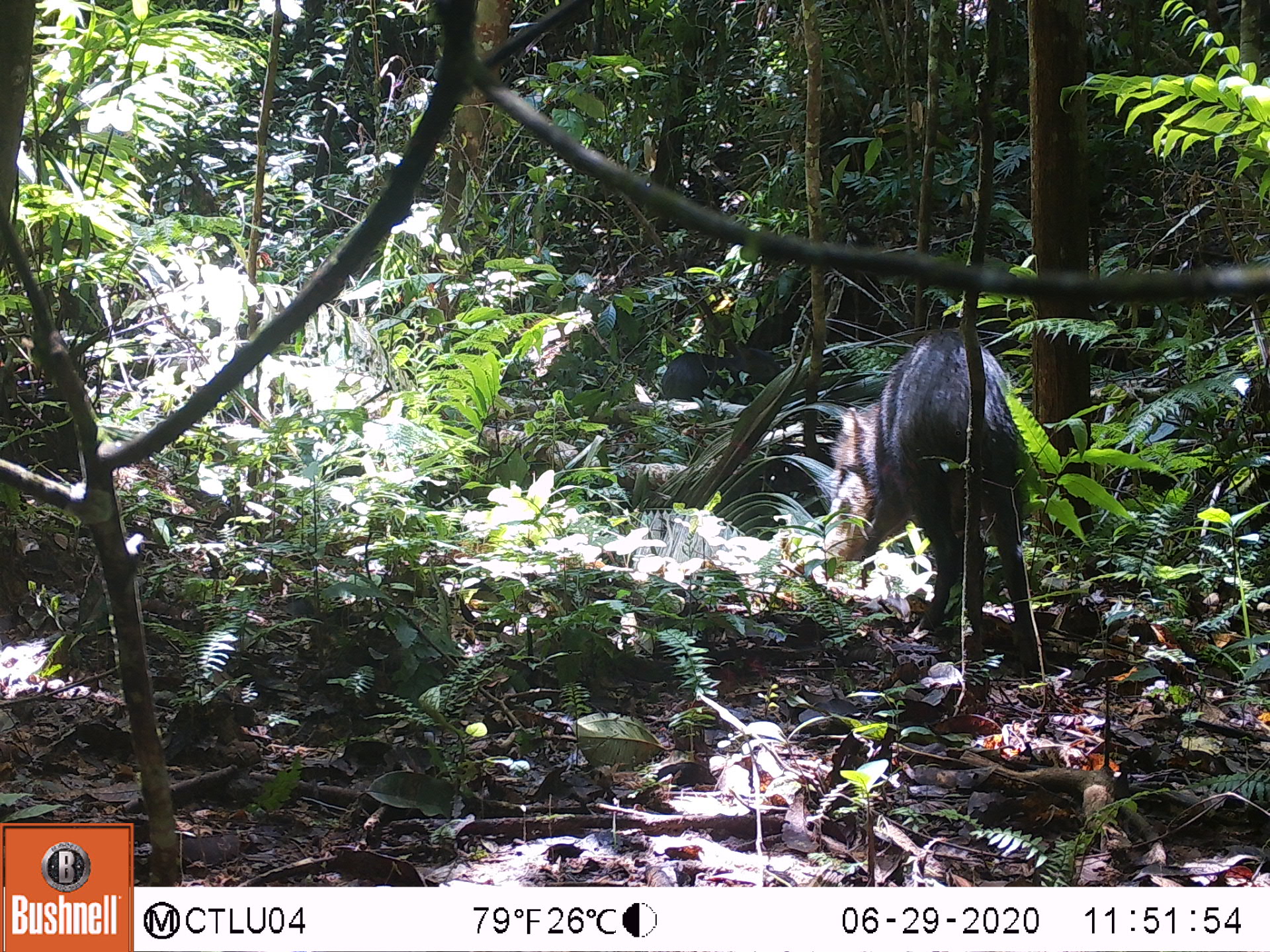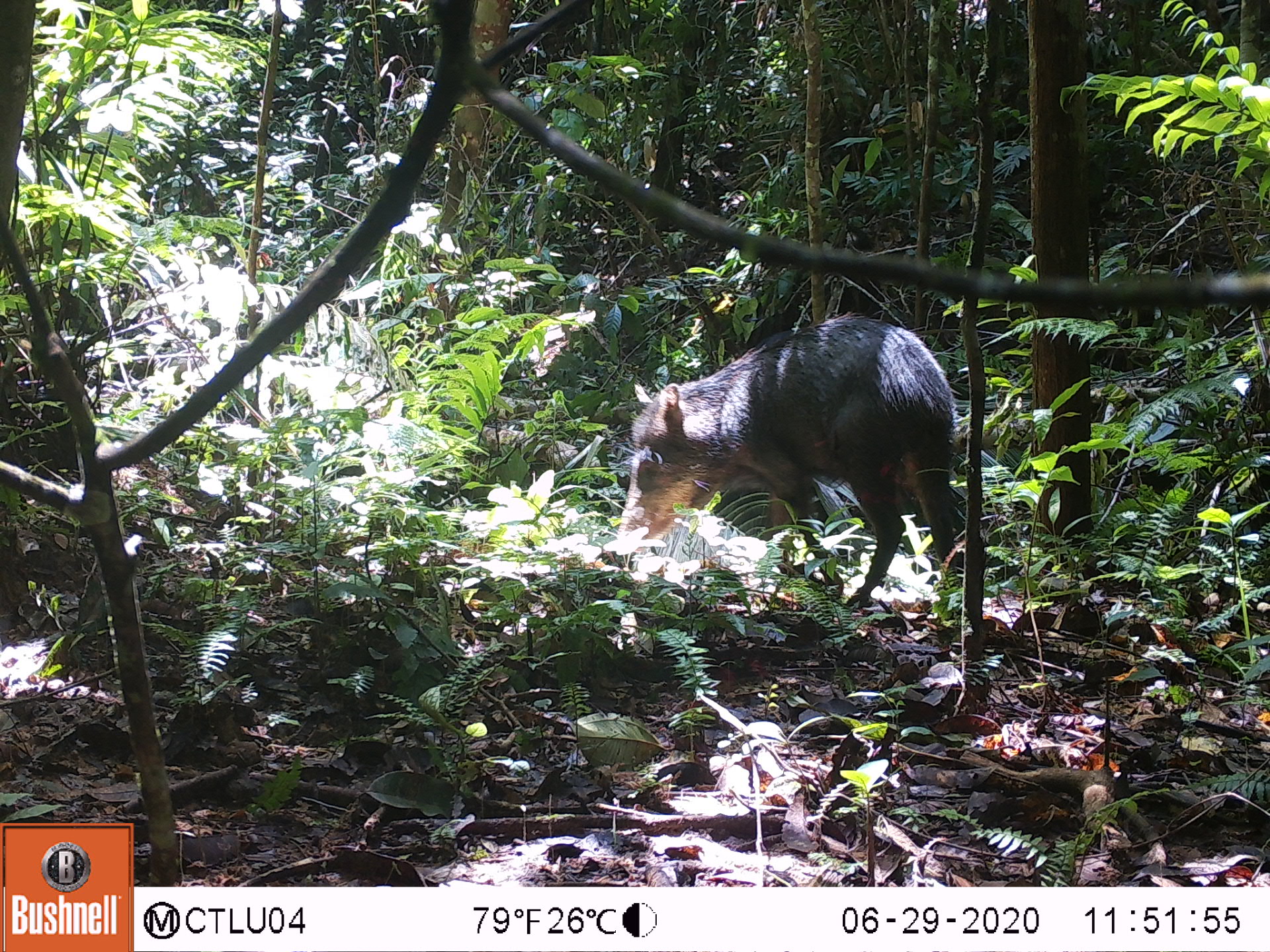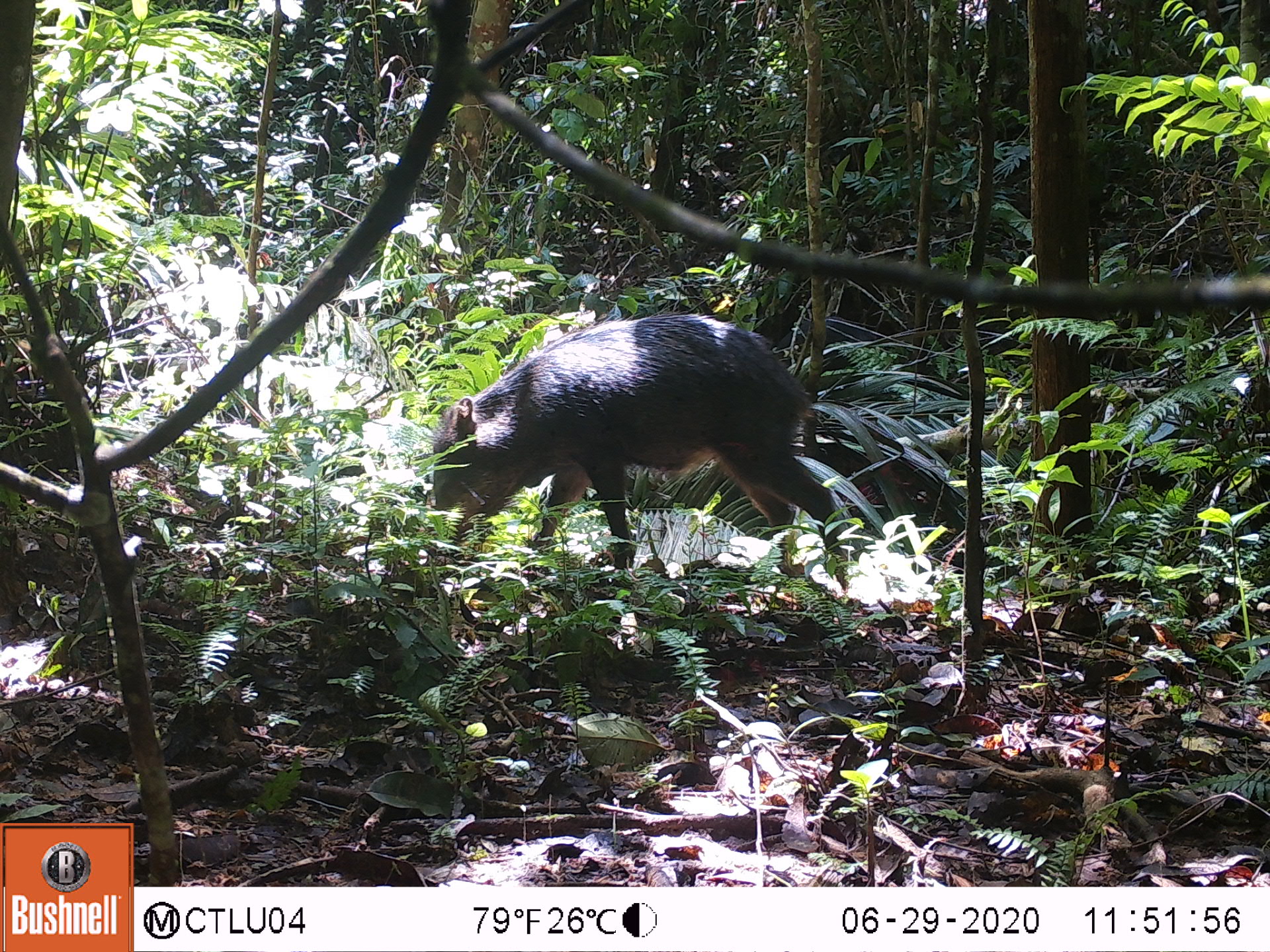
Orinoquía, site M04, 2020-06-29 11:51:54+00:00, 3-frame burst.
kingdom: Animalia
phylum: Chordata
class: Mammalia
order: Artiodactyla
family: Tayassuidae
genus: Tayassu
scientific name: Tayassu pecari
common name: white-lipped peccary